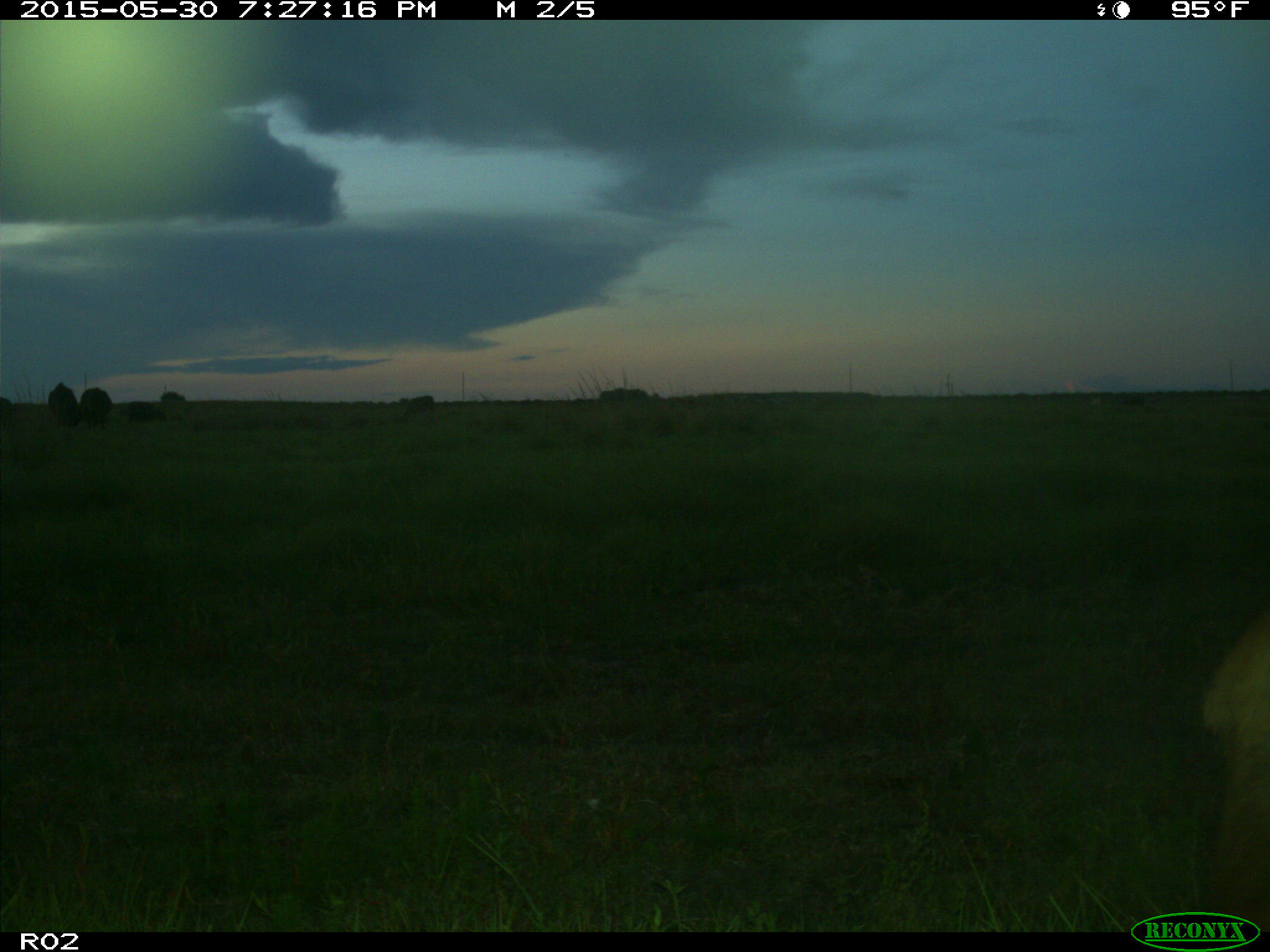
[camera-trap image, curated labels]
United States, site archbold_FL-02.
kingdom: Animalia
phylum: Chordata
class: Mammalia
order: Artiodactyla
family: Bovidae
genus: Bos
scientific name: Bos taurus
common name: domestic cow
Bos taurus (domestic cow).